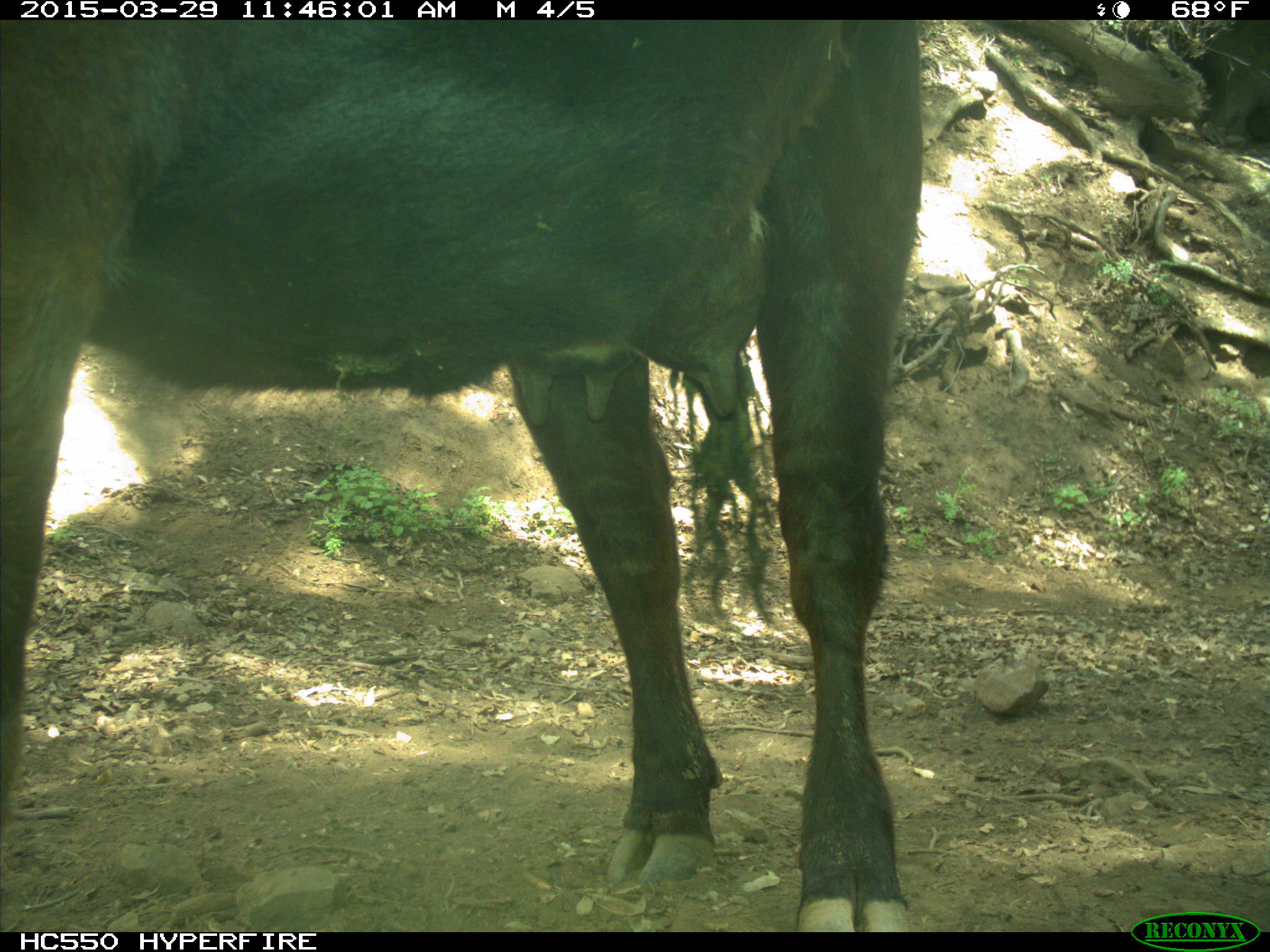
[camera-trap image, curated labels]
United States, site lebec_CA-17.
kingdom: Animalia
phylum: Chordata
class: Mammalia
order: Artiodactyla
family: Bovidae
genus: Bos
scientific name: Bos taurus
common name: domestic cow